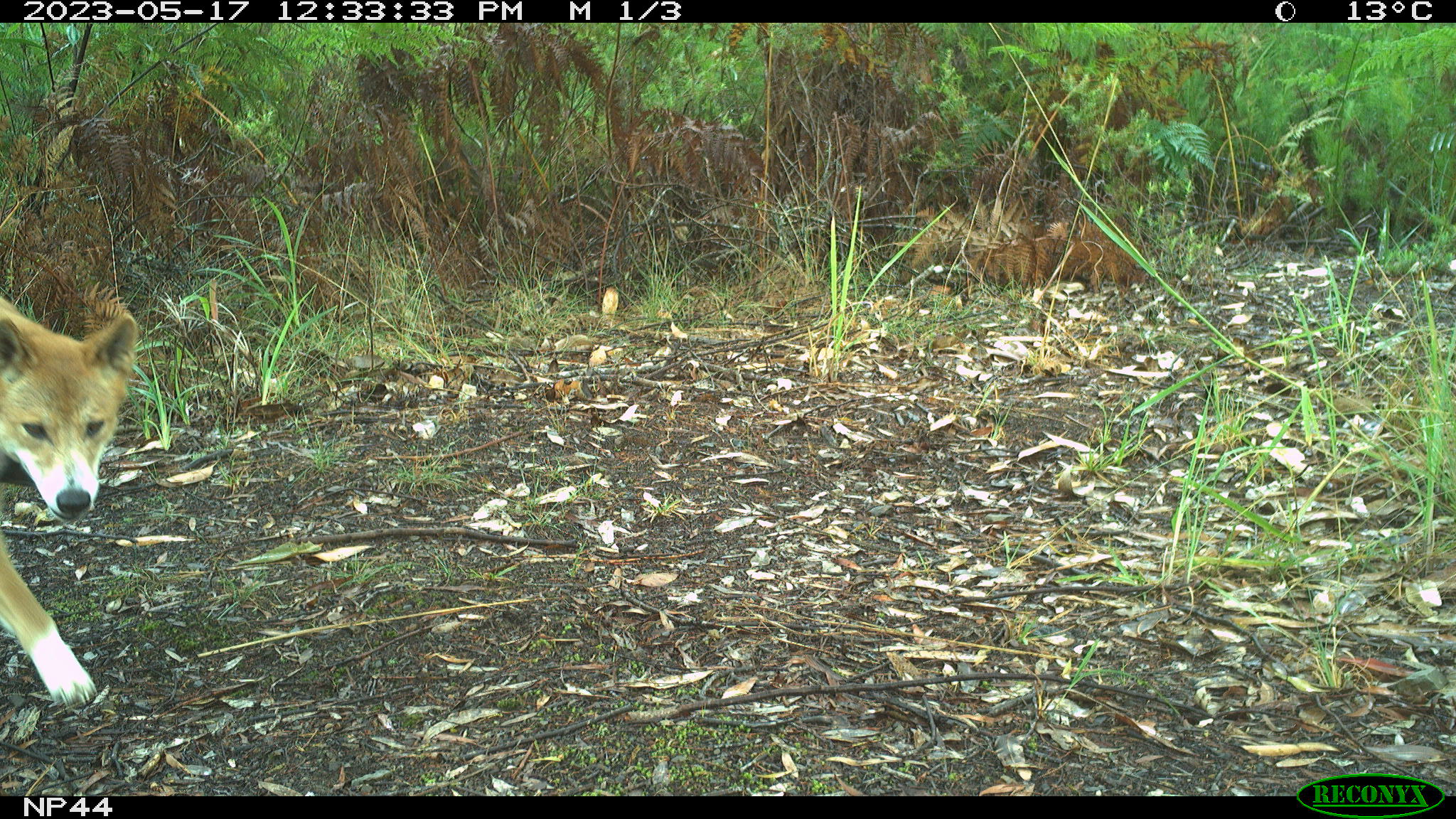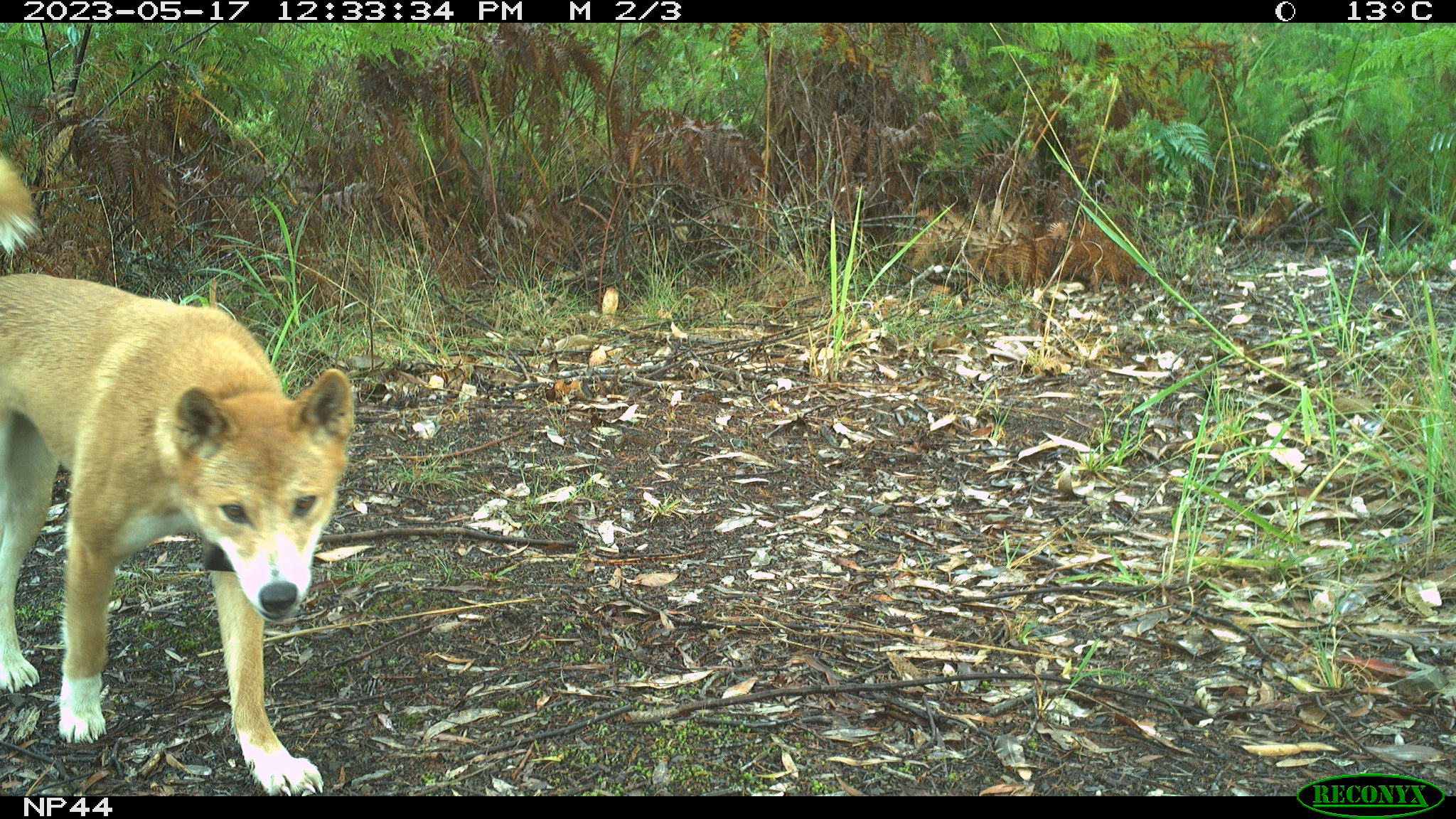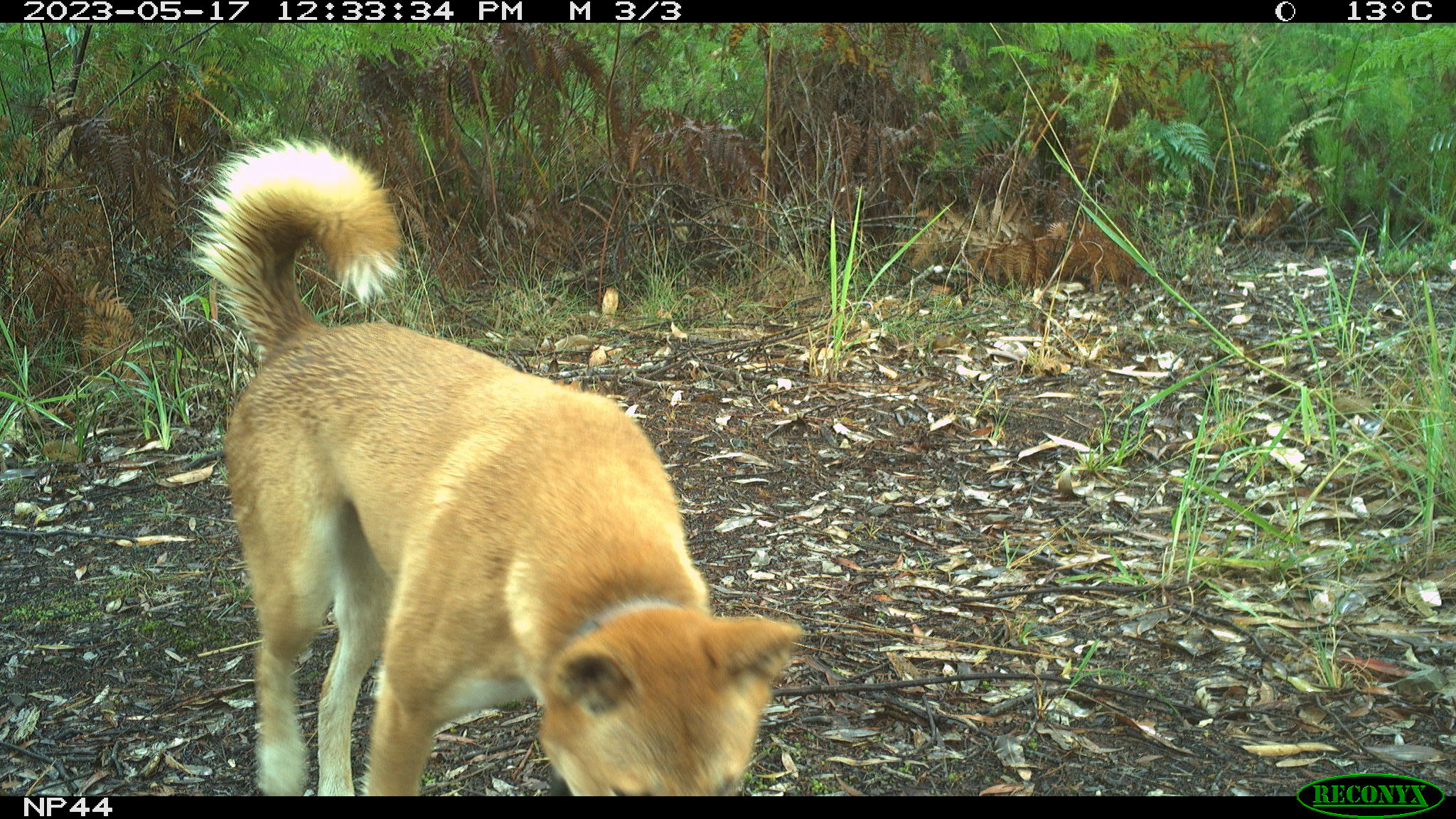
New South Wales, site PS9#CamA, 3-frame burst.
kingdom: Animalia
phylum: Chordata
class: Mammalia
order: Carnivora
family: Canidae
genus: Canis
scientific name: Canis familiaris dingo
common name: dingo